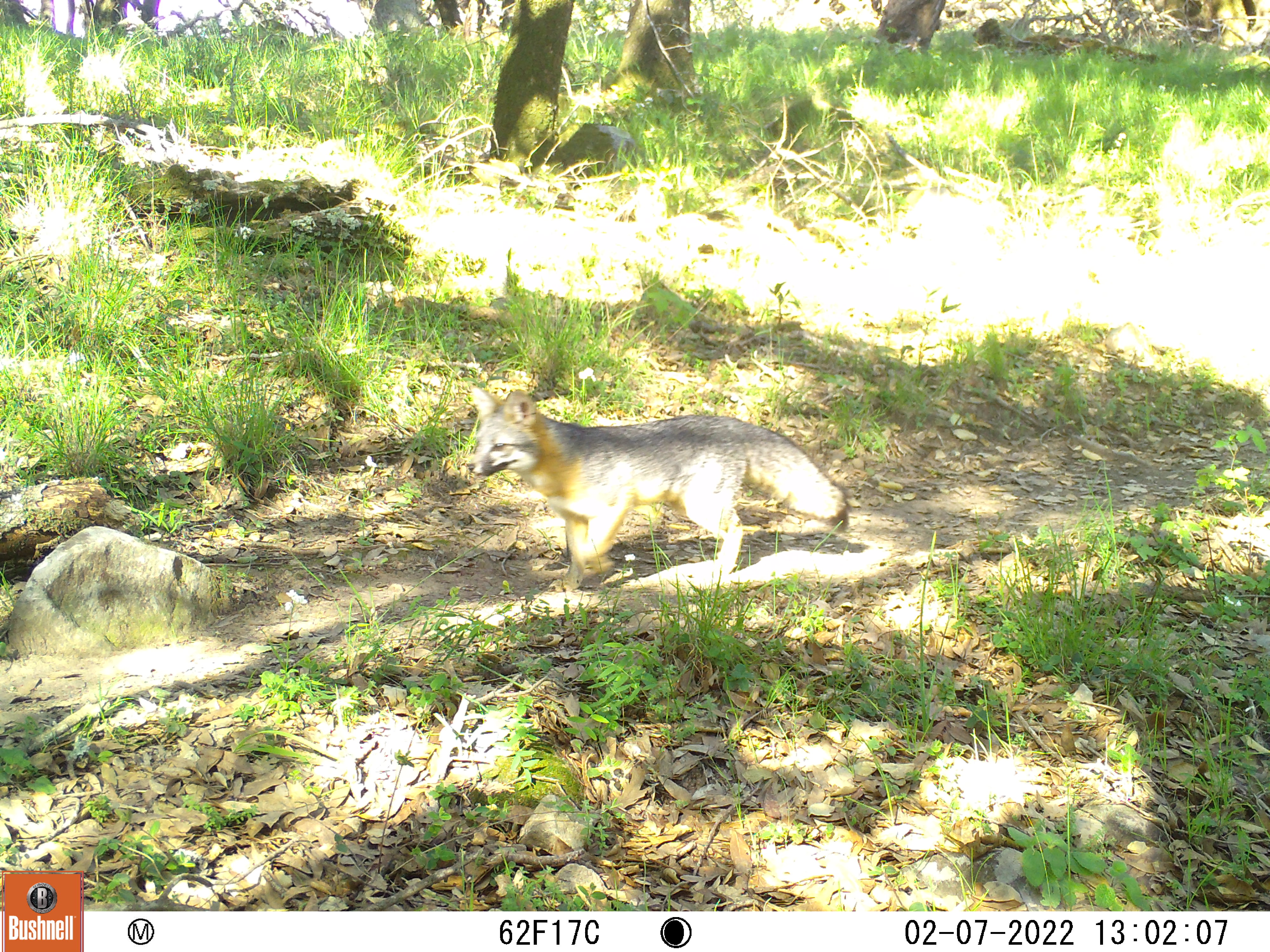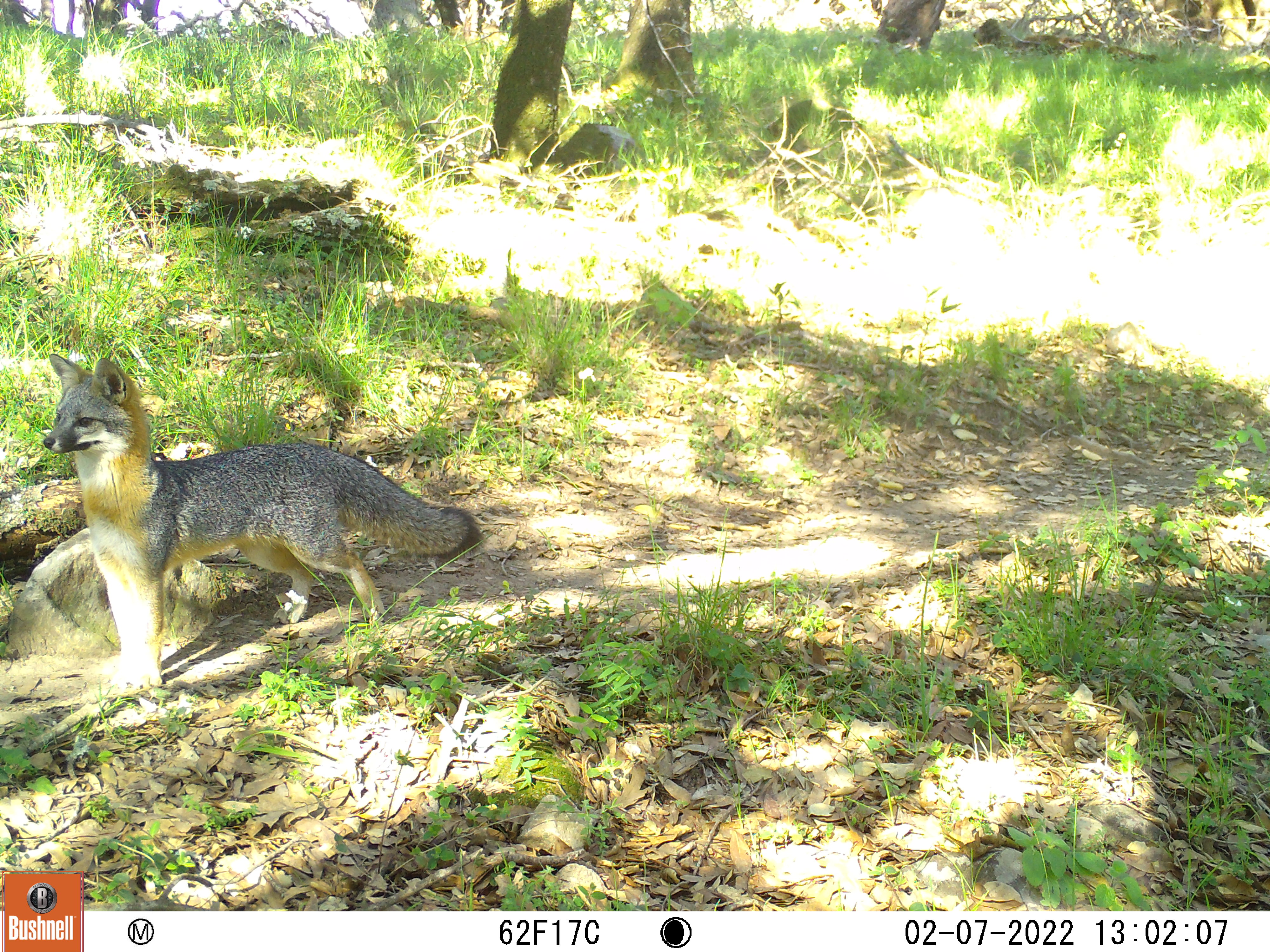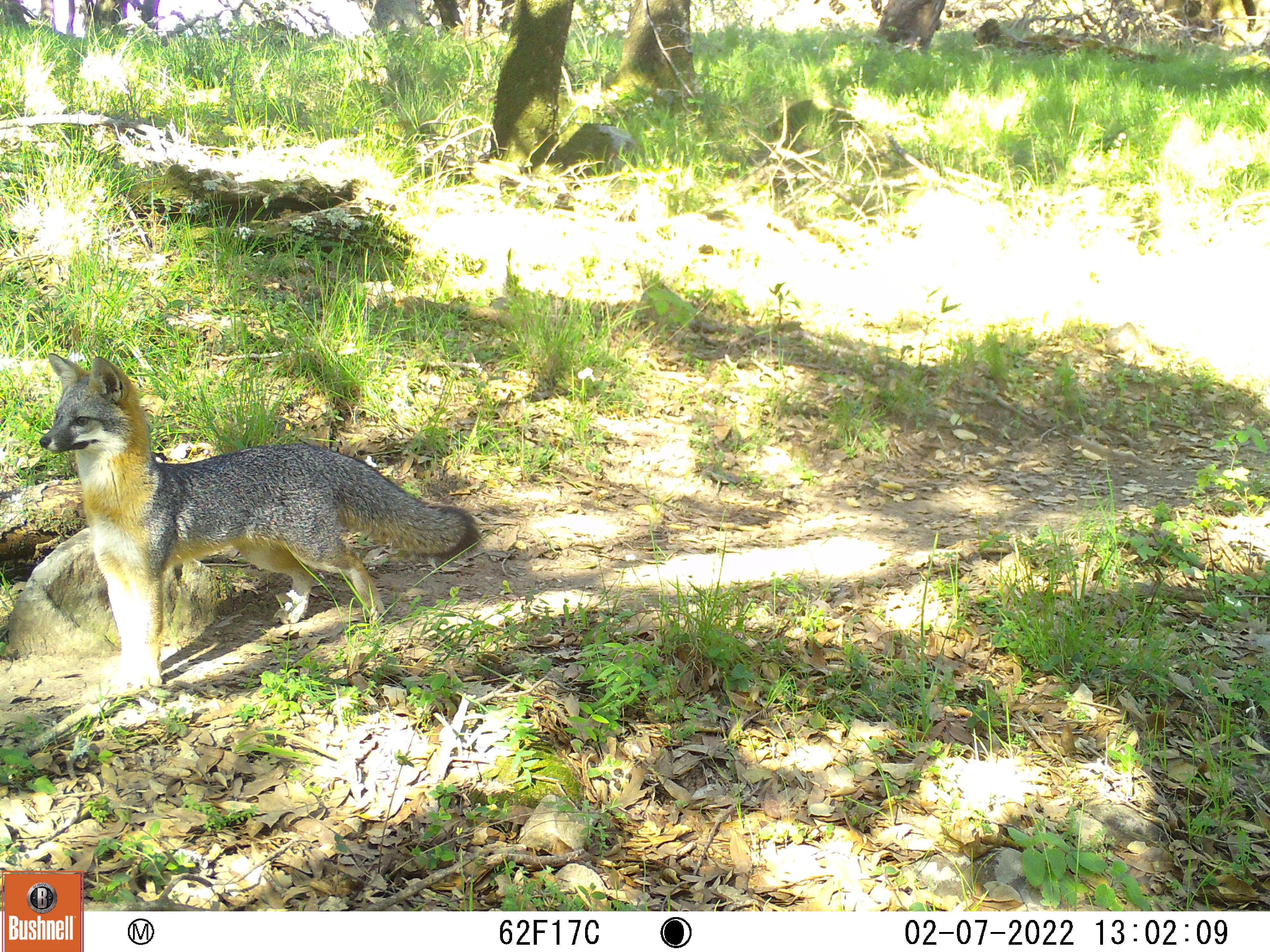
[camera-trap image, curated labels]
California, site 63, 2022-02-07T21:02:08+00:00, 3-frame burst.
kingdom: Animalia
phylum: Chordata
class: Mammalia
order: Carnivora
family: Canidae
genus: Urocyon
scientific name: Urocyon cinereoargenteus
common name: gray fox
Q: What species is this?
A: Gray fox (Urocyon cinereoargenteus).